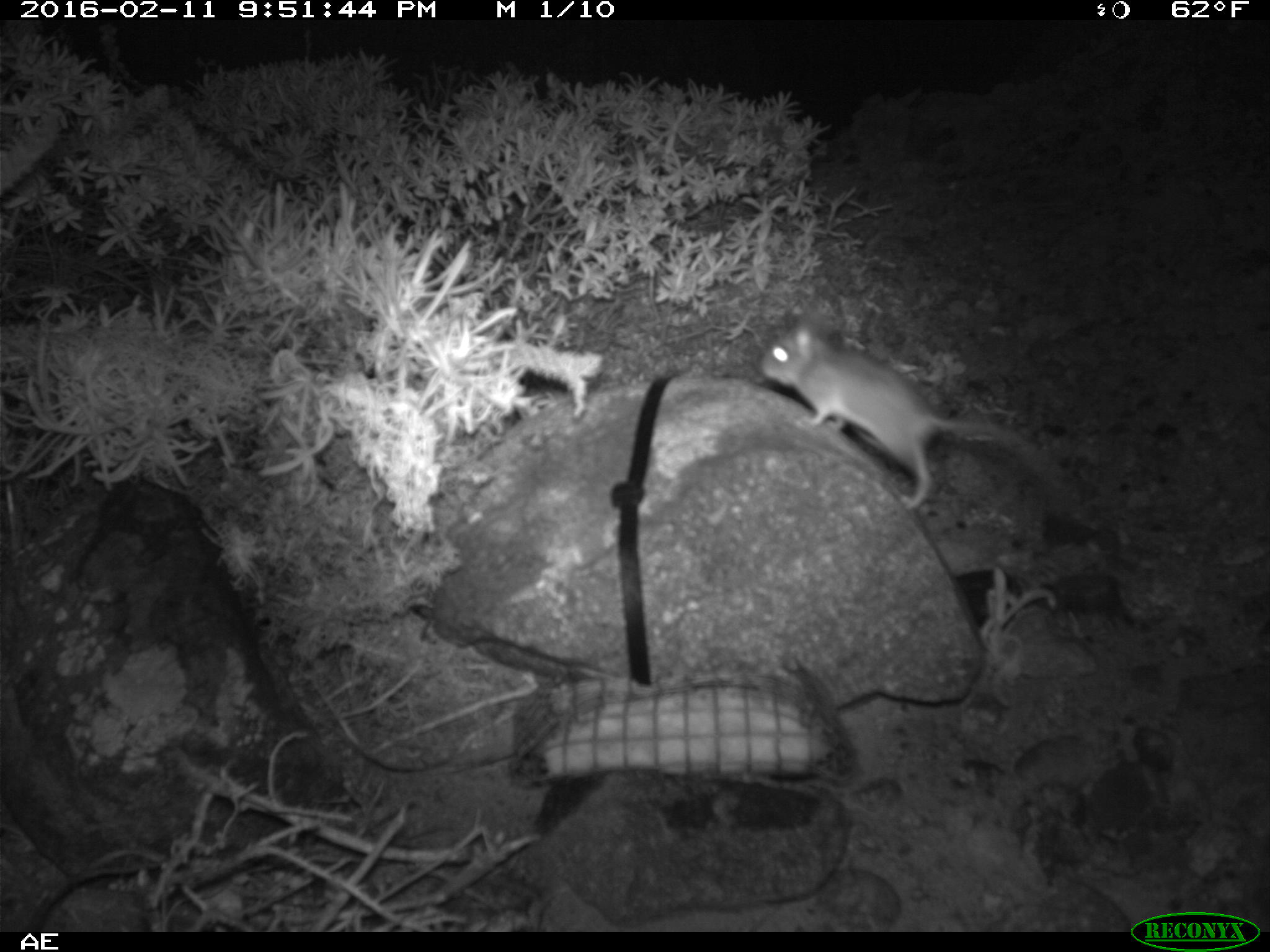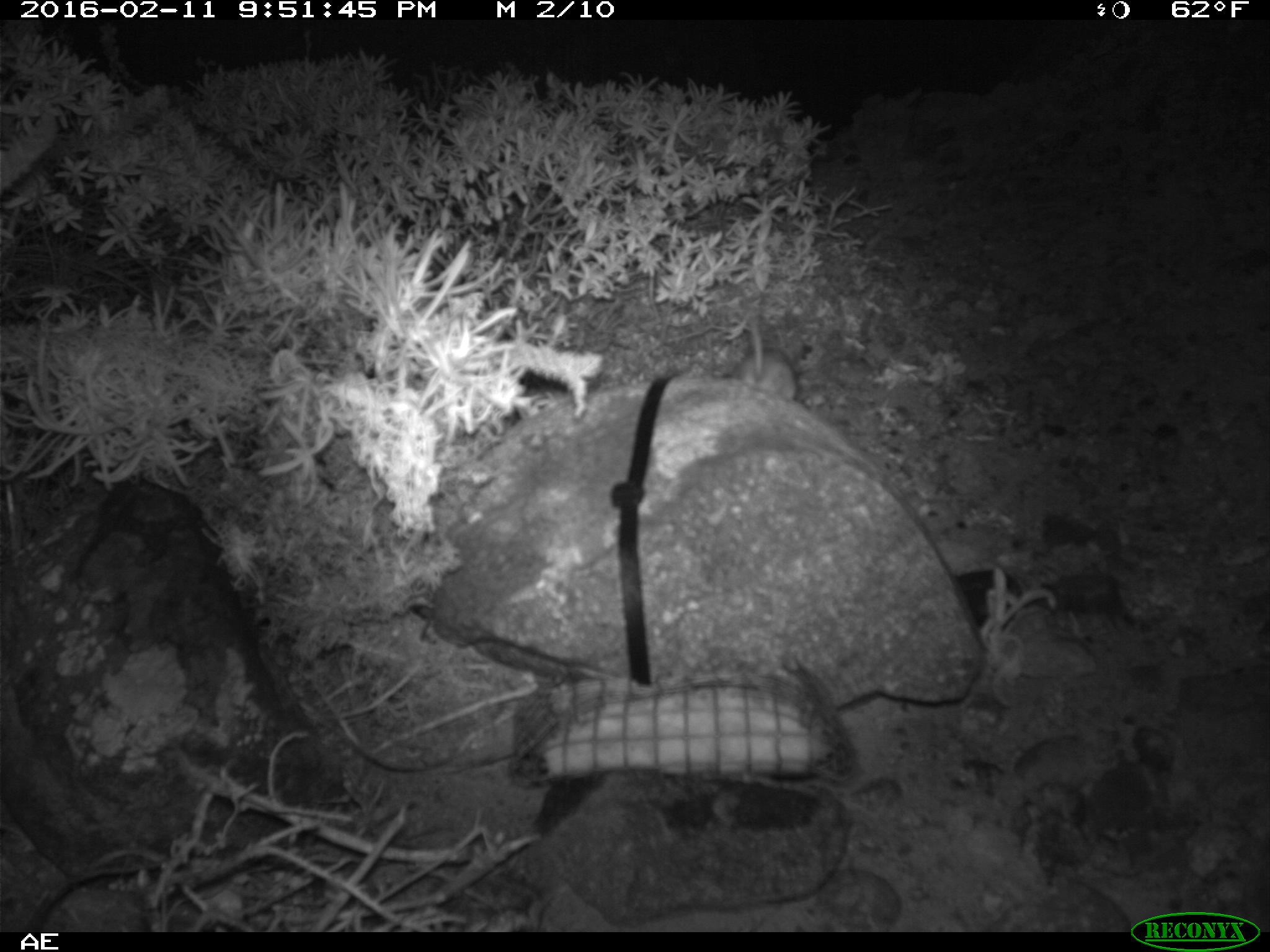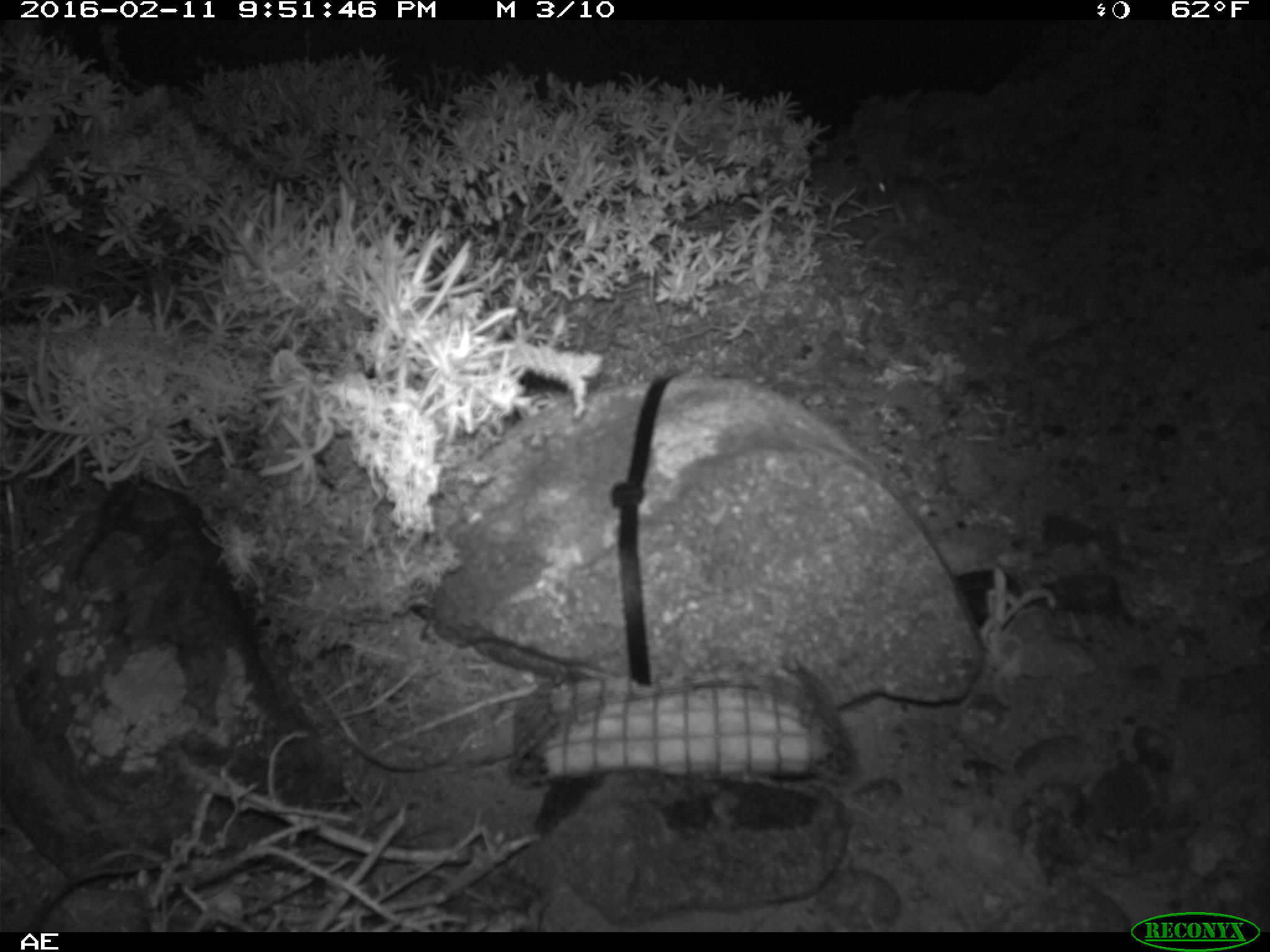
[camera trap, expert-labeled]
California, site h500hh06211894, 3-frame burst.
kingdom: Animalia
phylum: Chordata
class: Mammalia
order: Rodentia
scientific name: Rodentia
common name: rodent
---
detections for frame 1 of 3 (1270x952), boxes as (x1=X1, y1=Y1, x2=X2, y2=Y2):
rodent: (x1=758, y1=306, x2=1059, y2=509)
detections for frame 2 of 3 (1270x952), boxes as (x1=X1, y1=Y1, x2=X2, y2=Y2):
rodent: (x1=734, y1=304, x2=798, y2=400)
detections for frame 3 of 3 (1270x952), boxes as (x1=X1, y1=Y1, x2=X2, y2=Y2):
rodent: (x1=869, y1=176, x2=974, y2=228)